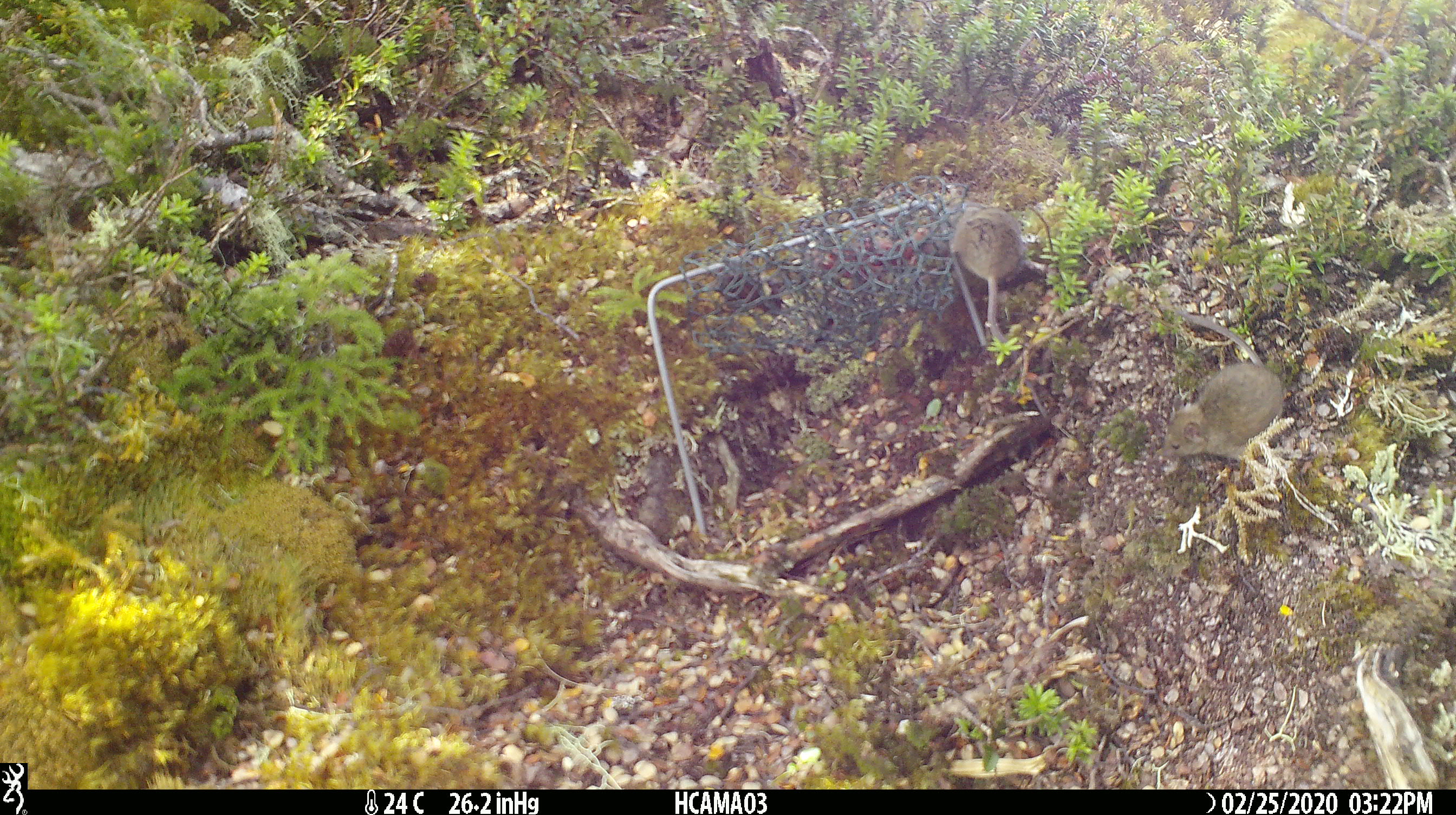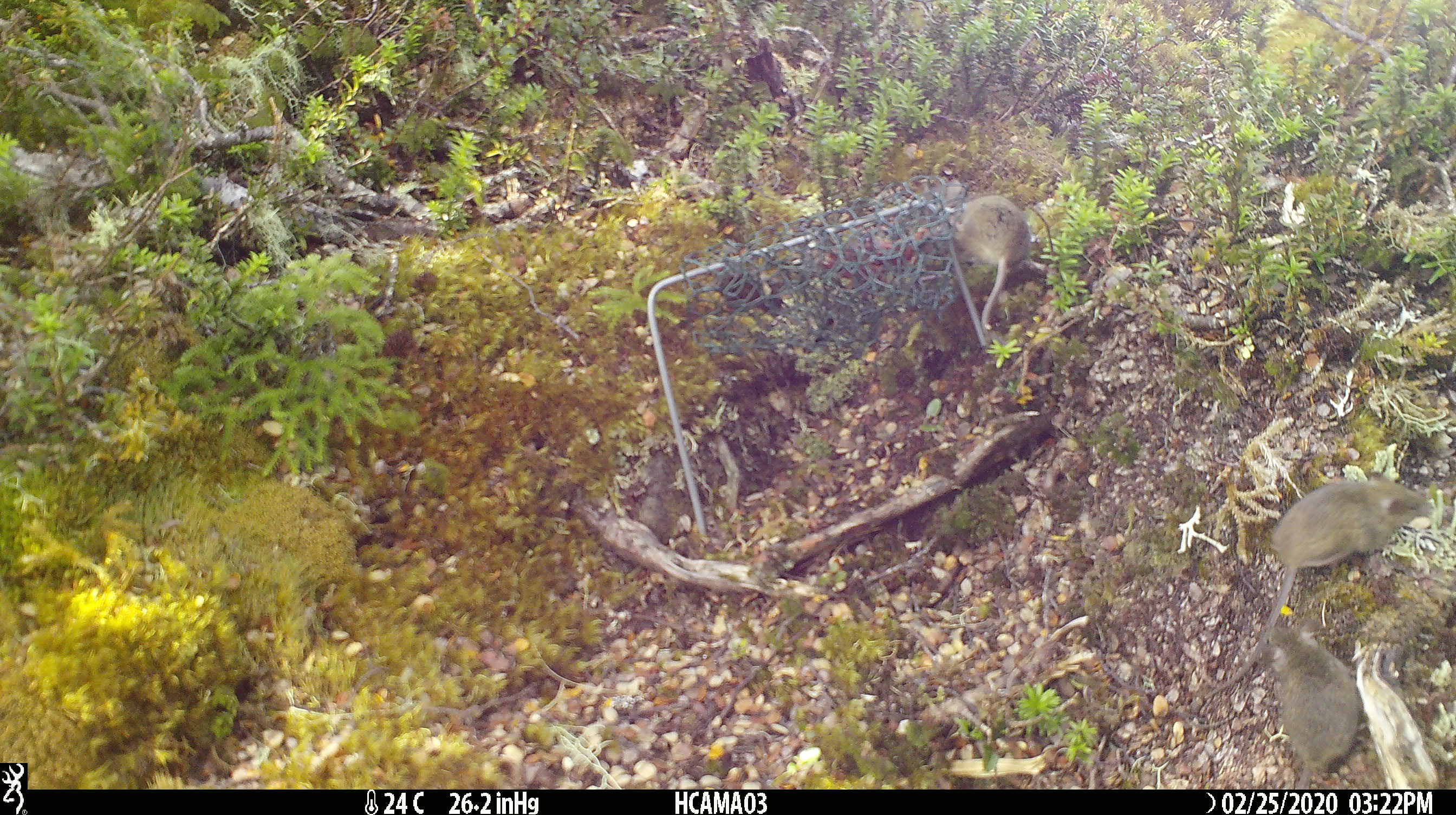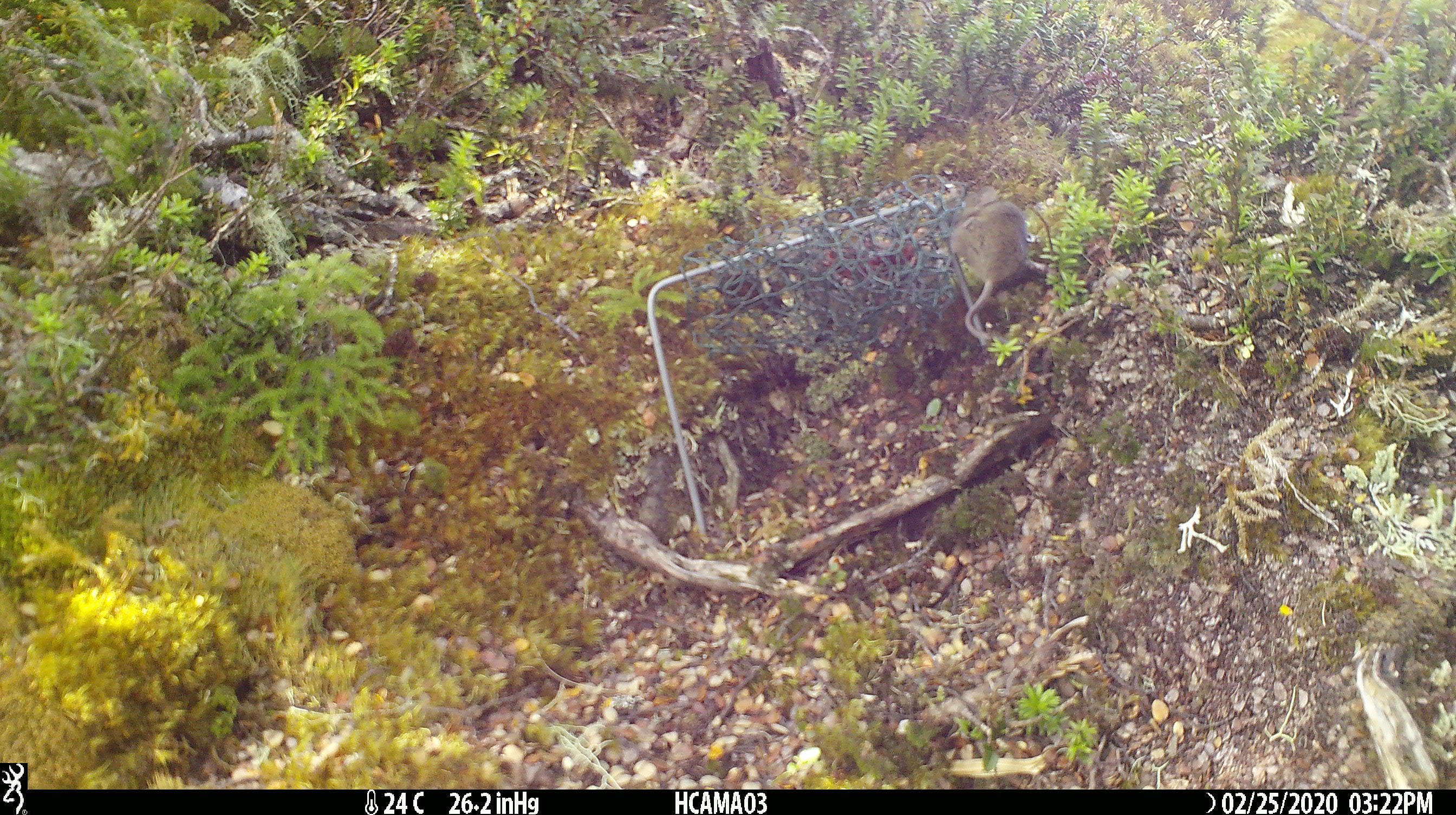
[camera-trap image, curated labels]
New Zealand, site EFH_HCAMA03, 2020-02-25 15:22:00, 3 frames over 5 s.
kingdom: Animalia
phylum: Chordata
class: Mammalia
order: Rodentia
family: Muridae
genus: Mus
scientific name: Mus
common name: mouse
Mouse (Mus).